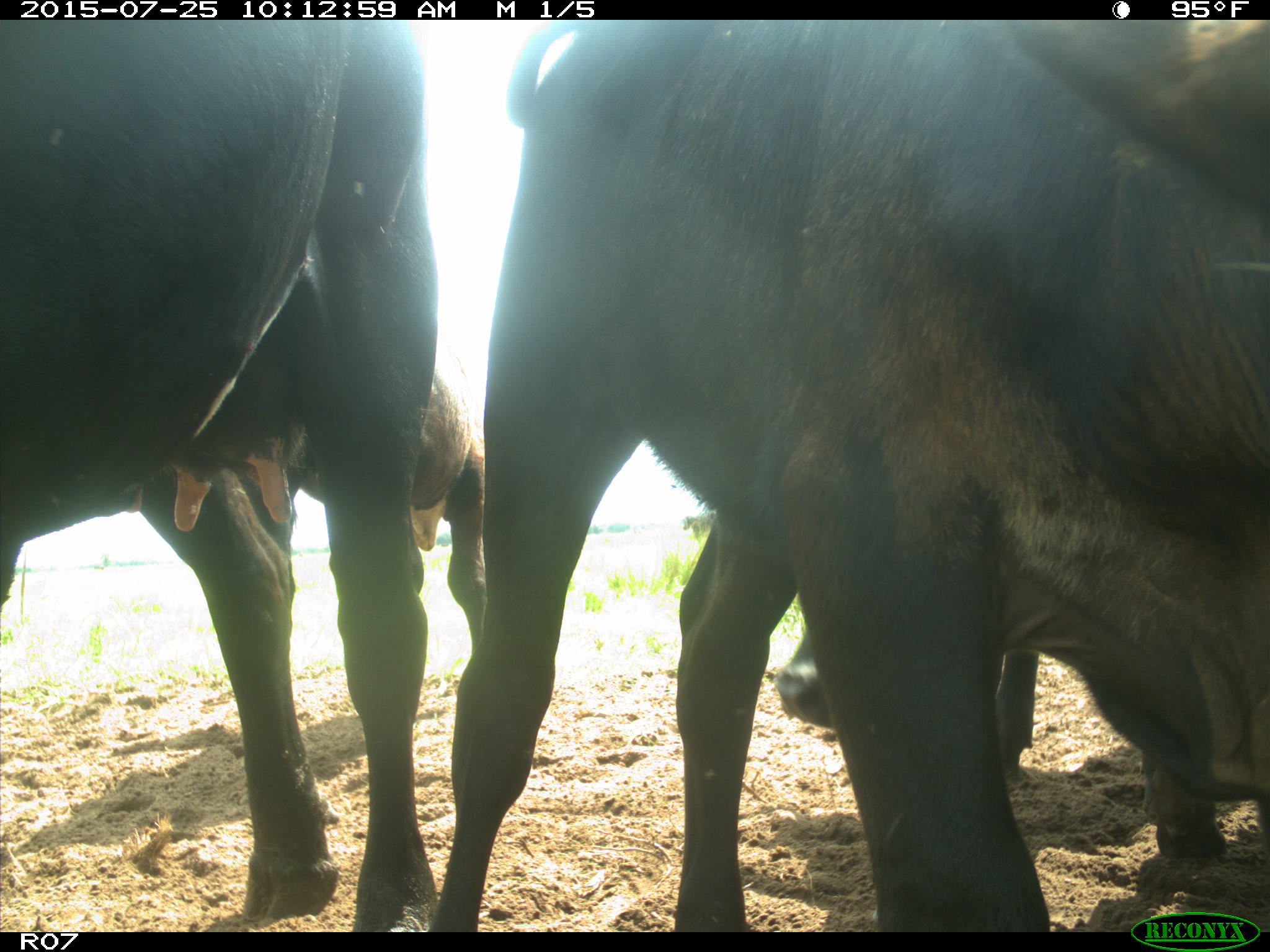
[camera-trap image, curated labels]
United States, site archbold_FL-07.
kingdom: Animalia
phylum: Chordata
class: Mammalia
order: Artiodactyla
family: Bovidae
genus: Bos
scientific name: Bos taurus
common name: domestic cow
Bos taurus (domestic cow).